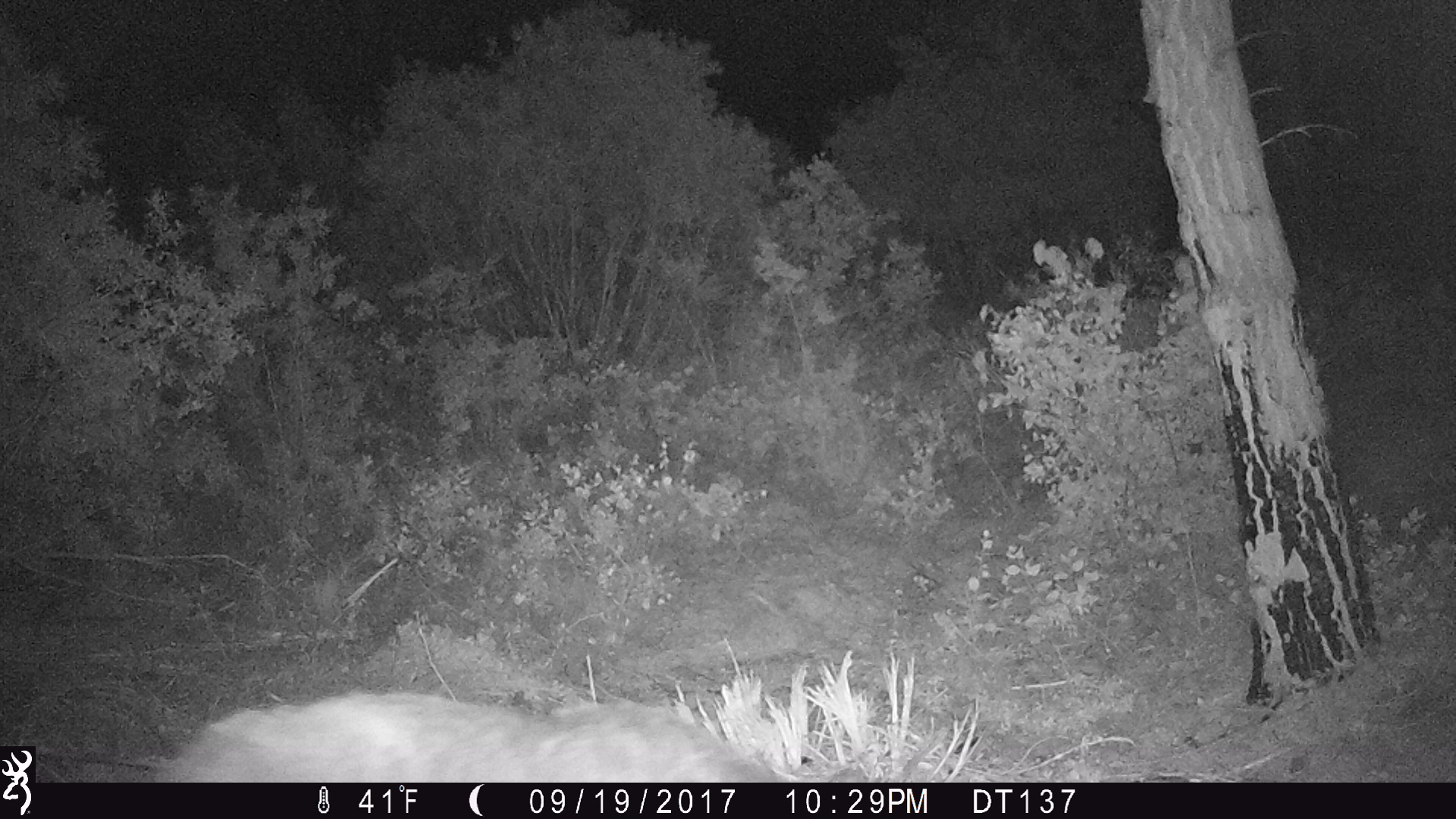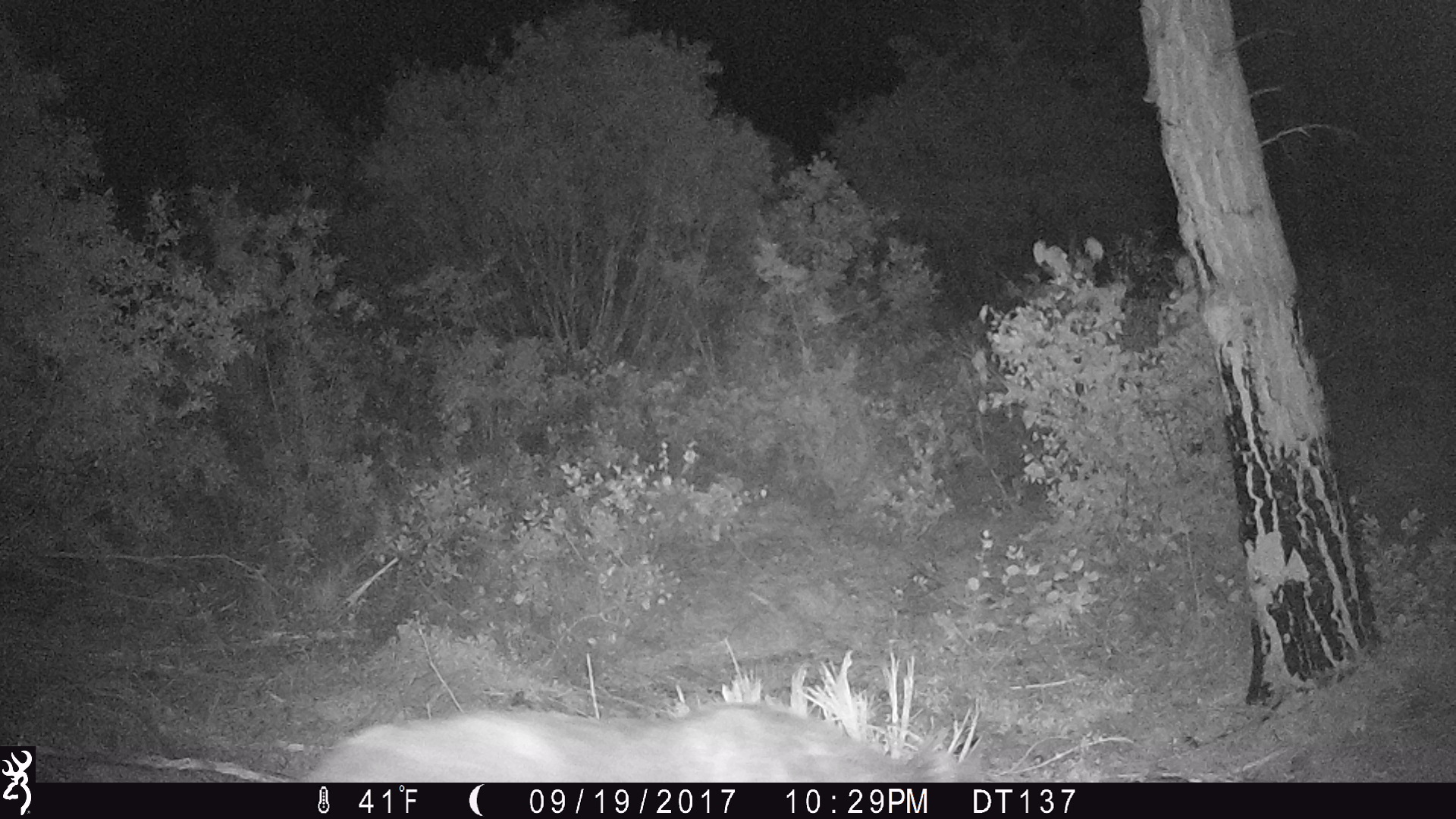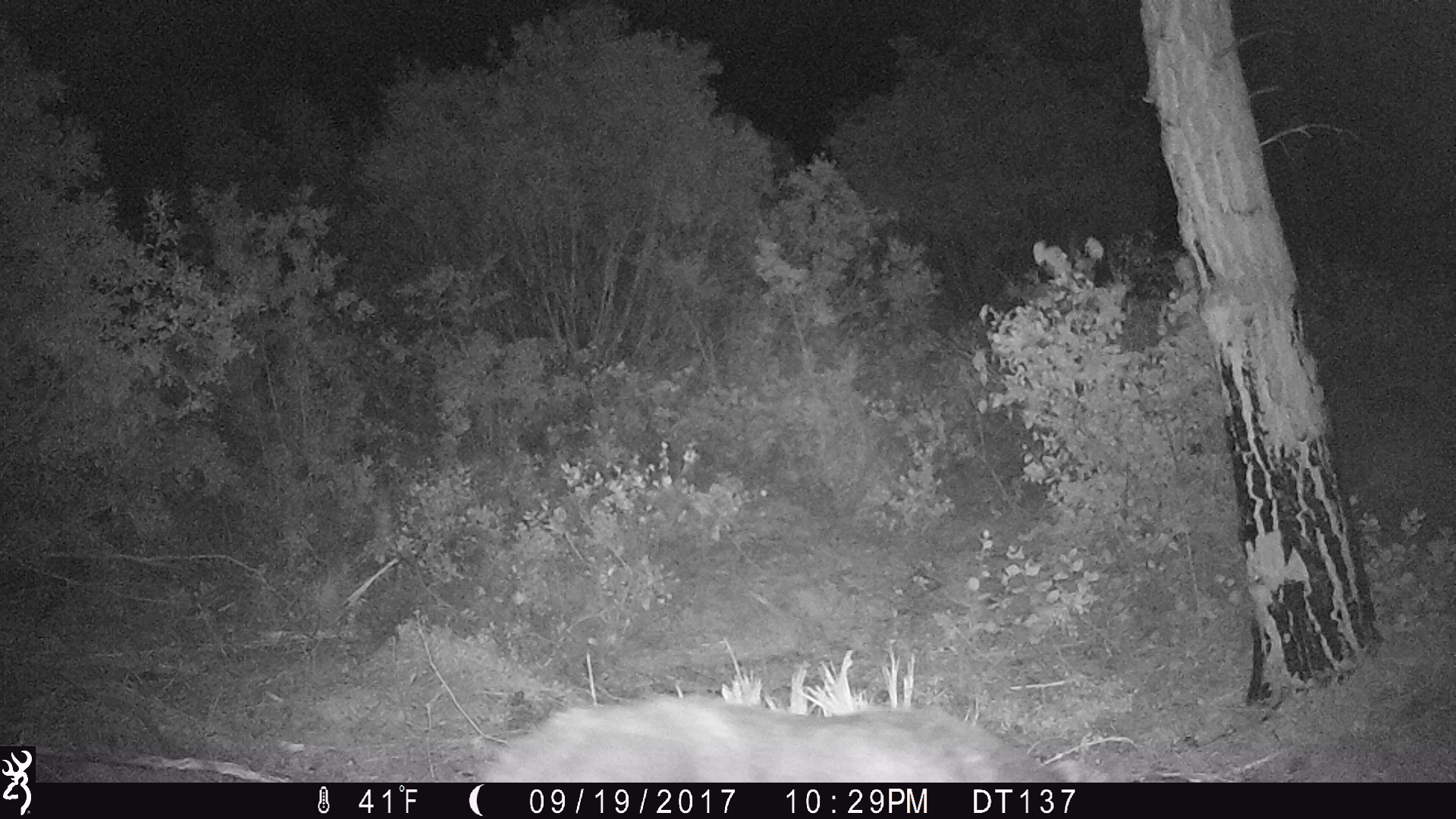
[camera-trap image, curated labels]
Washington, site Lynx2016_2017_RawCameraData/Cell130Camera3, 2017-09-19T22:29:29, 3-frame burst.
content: unidentified animal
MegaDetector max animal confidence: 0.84